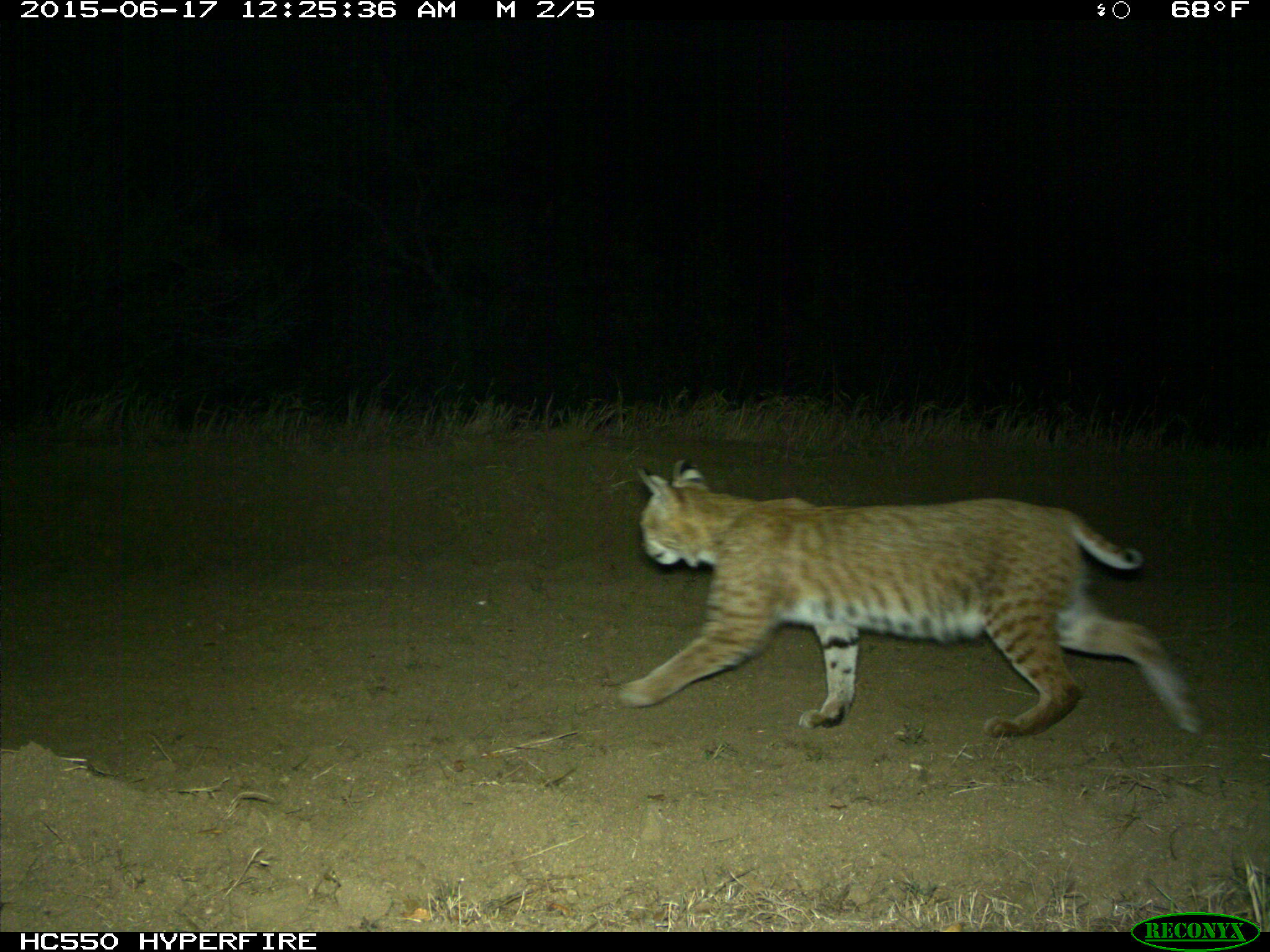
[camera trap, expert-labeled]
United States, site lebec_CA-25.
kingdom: Animalia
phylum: Chordata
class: Mammalia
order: Carnivora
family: Felidae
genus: Lynx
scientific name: Lynx rufus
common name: bobcat